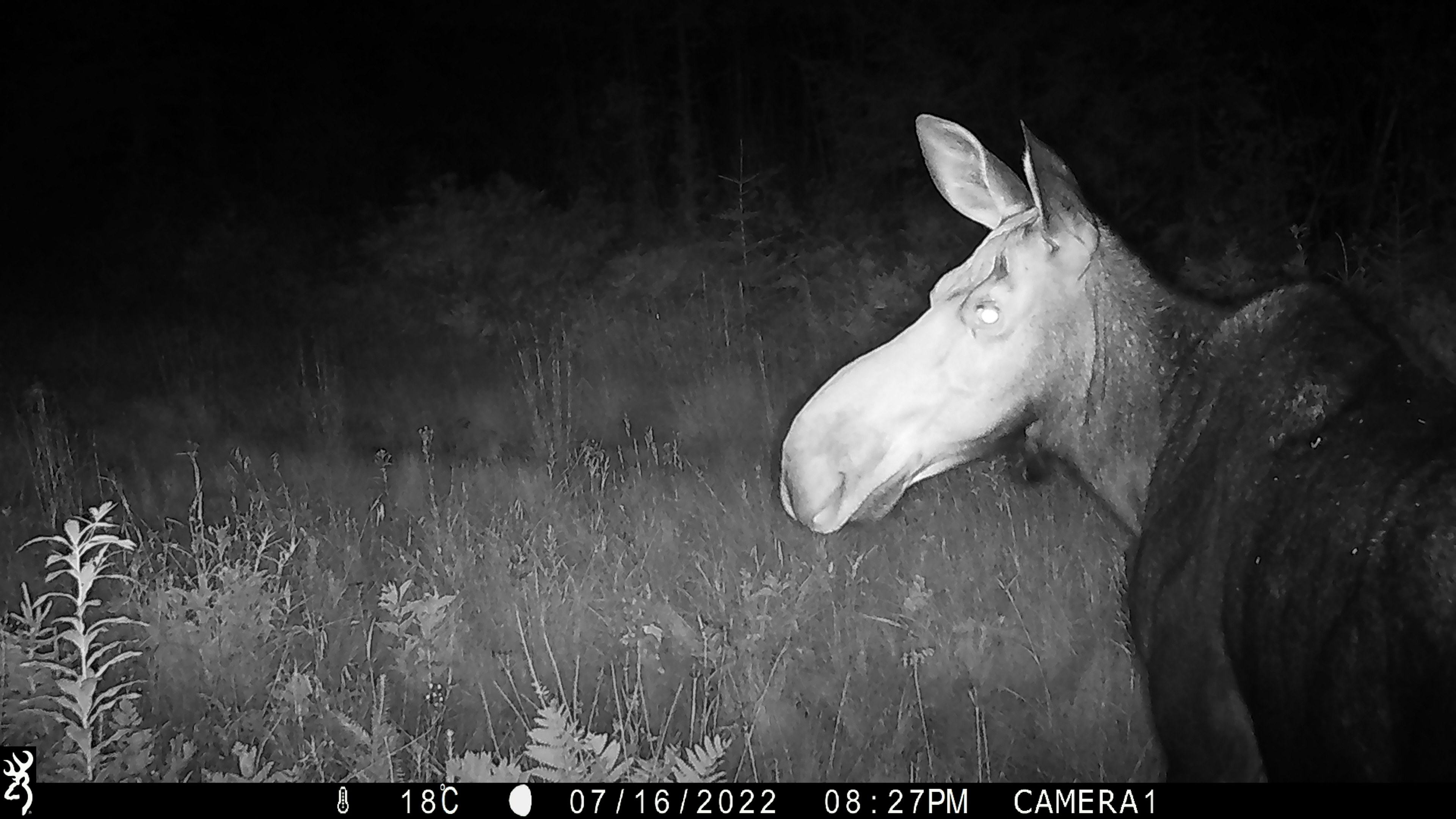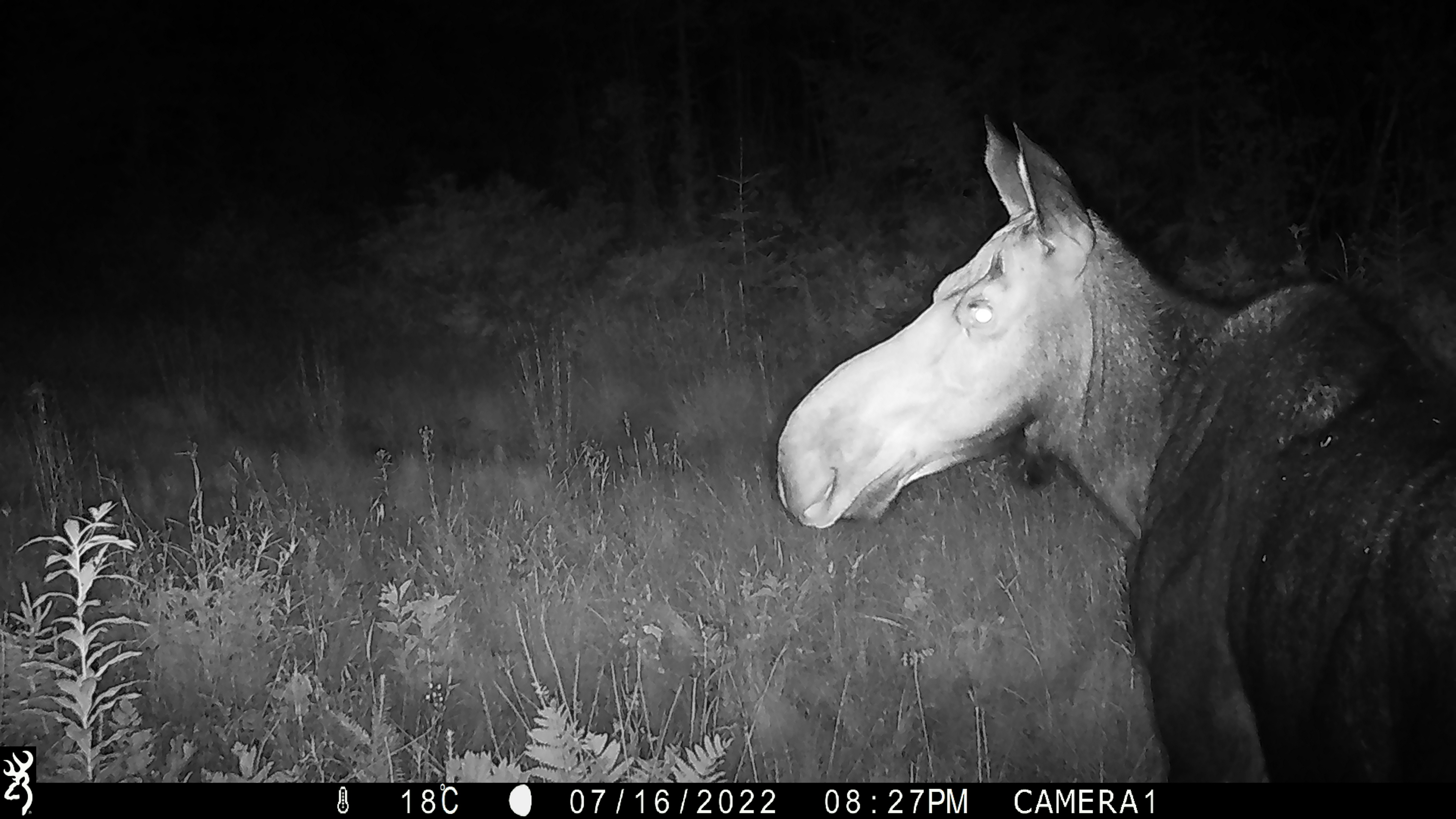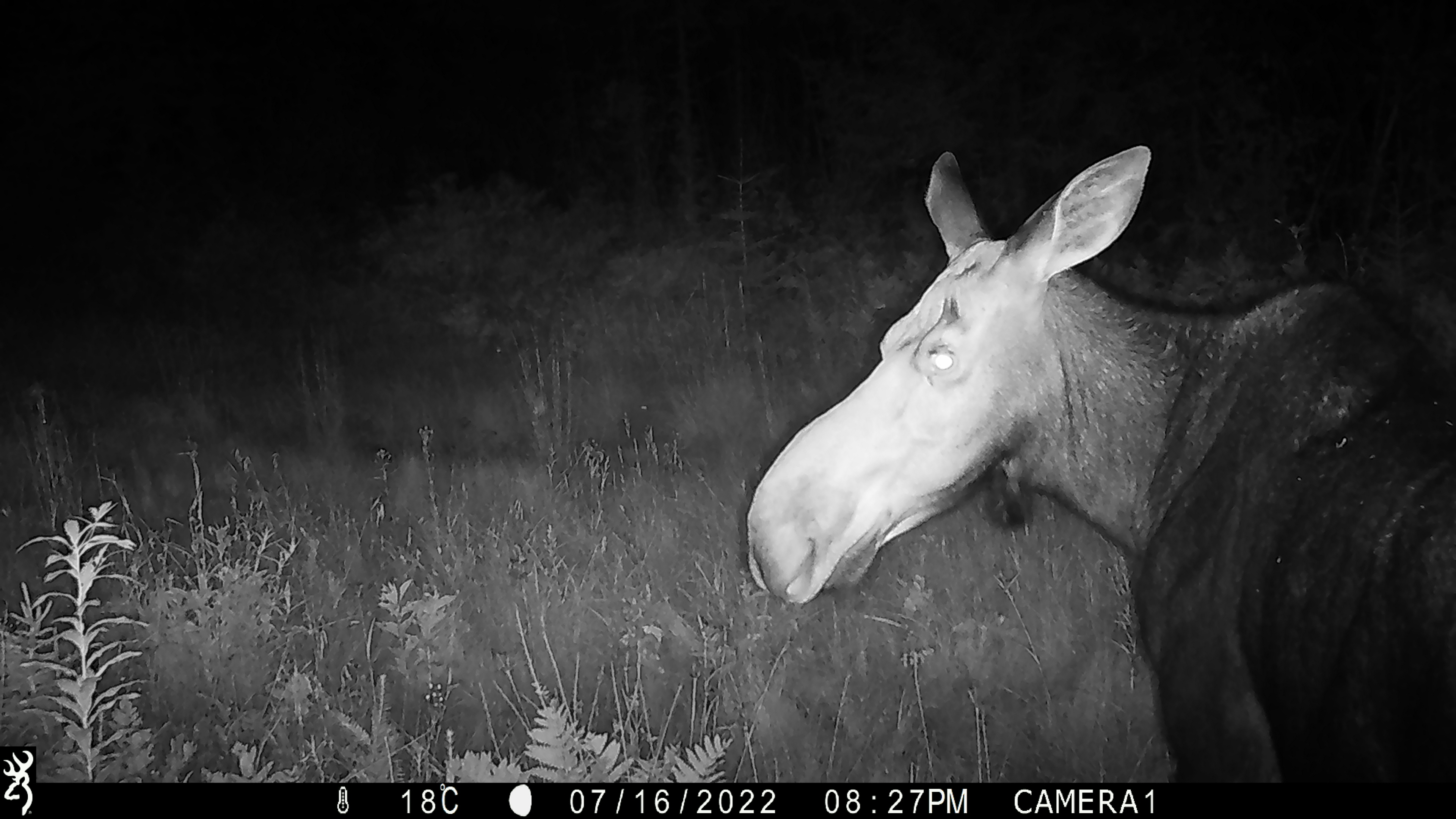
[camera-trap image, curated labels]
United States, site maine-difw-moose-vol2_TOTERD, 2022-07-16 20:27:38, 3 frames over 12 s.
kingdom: Animalia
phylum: Chordata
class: Mammalia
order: Artiodactyla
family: Cervidae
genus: Alces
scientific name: Alces alces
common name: moose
Moose (Alces alces).